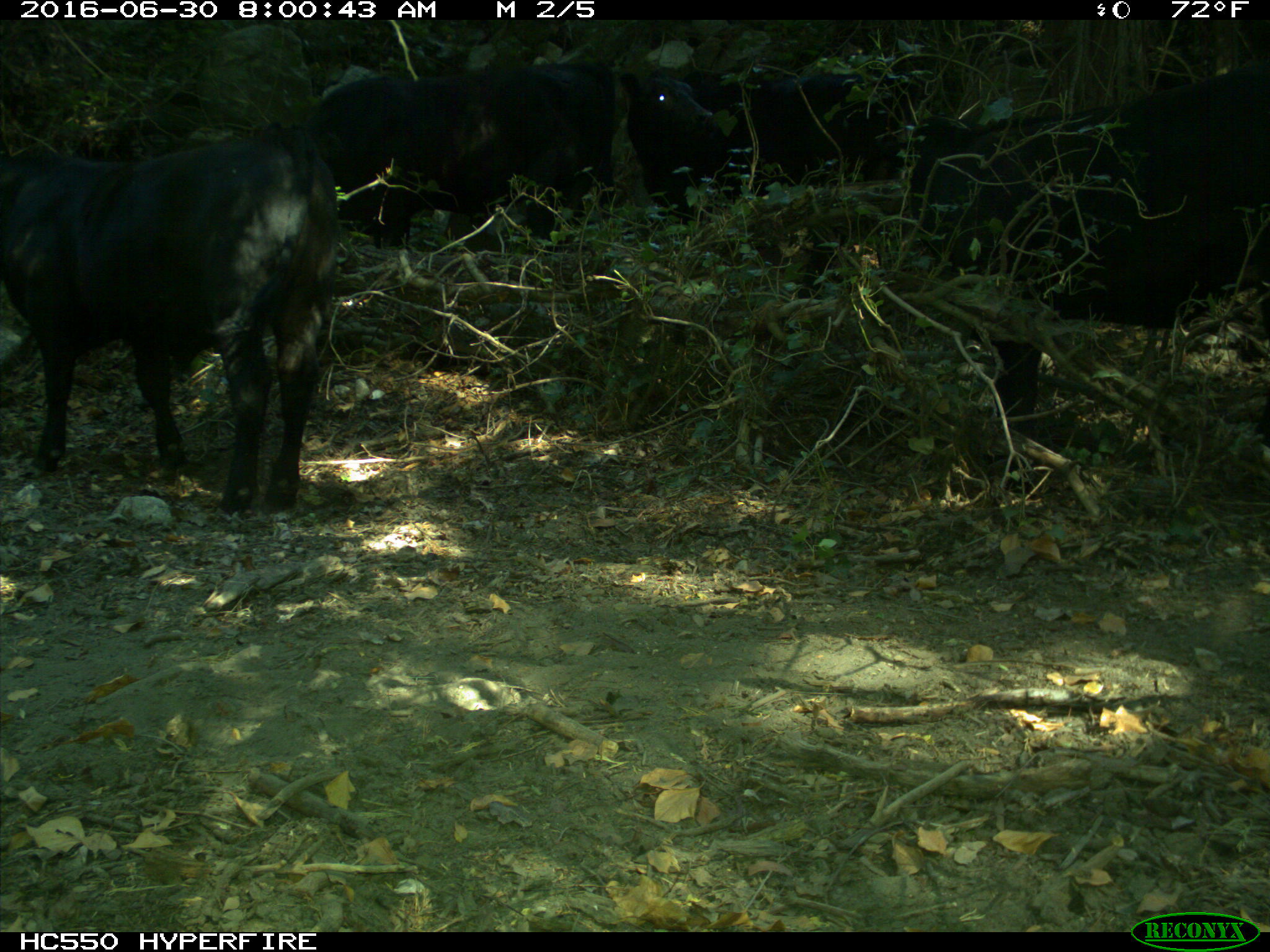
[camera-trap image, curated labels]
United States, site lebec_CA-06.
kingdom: Animalia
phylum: Chordata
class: Mammalia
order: Artiodactyla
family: Bovidae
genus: Bos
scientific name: Bos taurus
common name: domestic cow